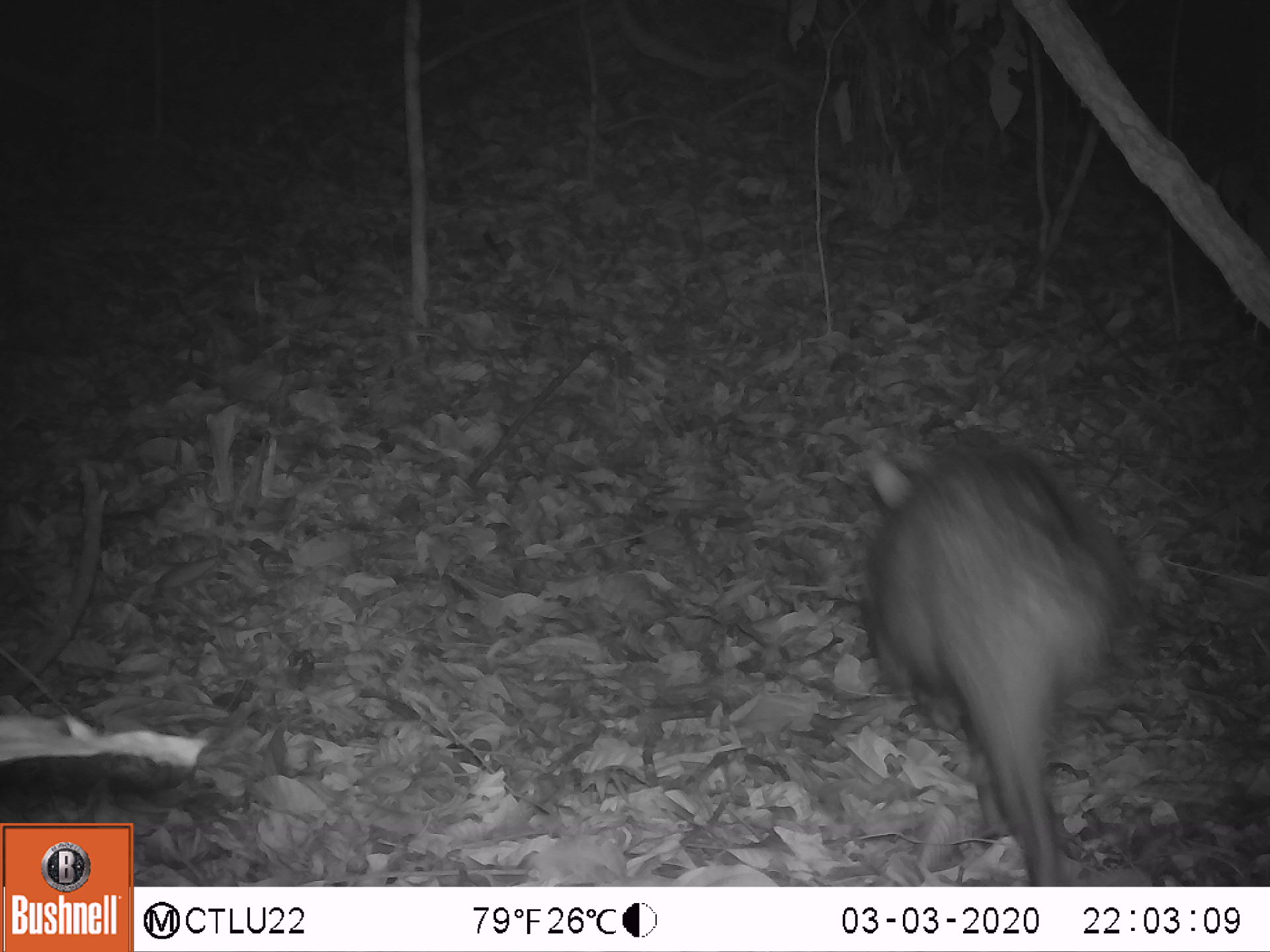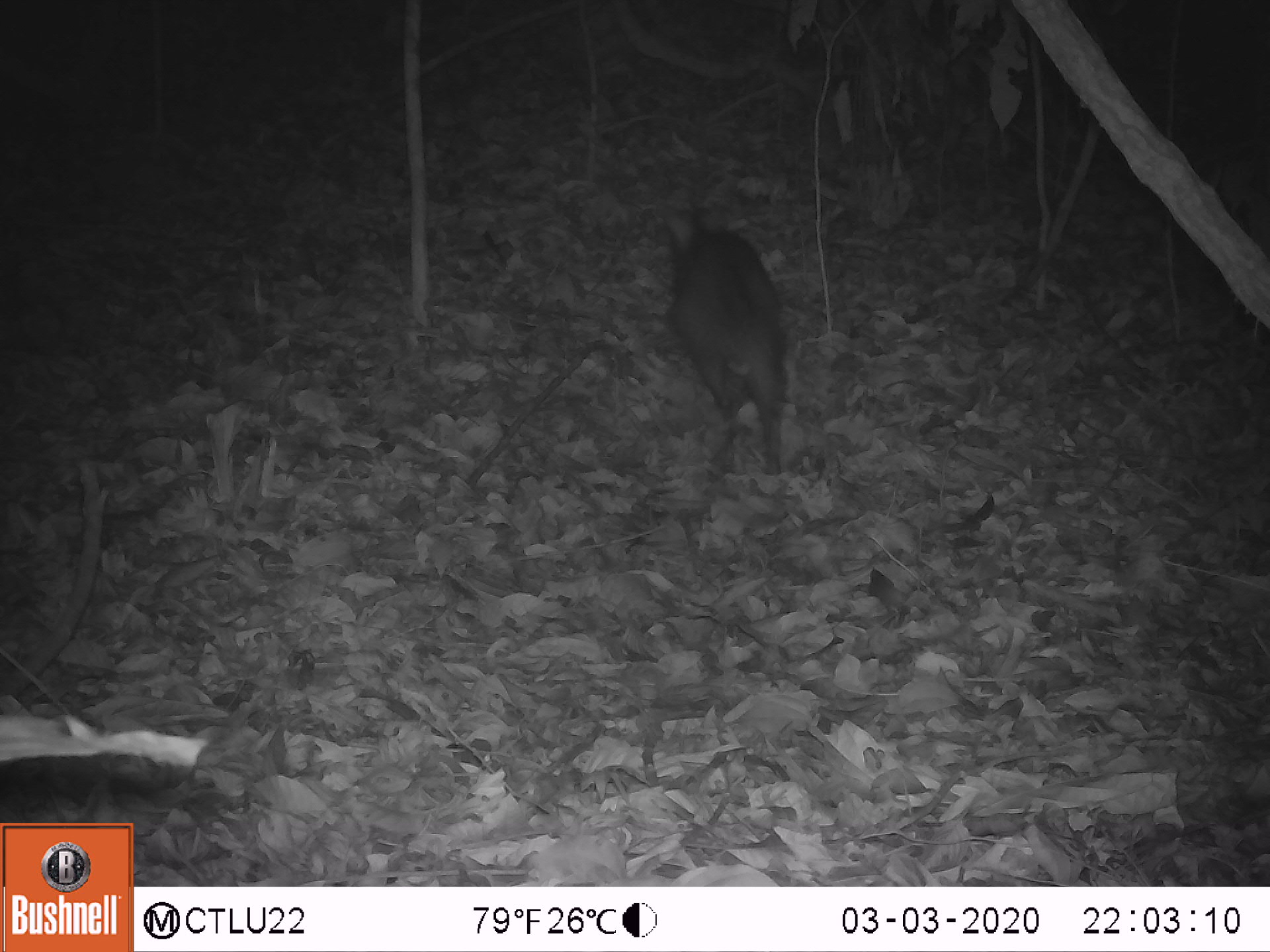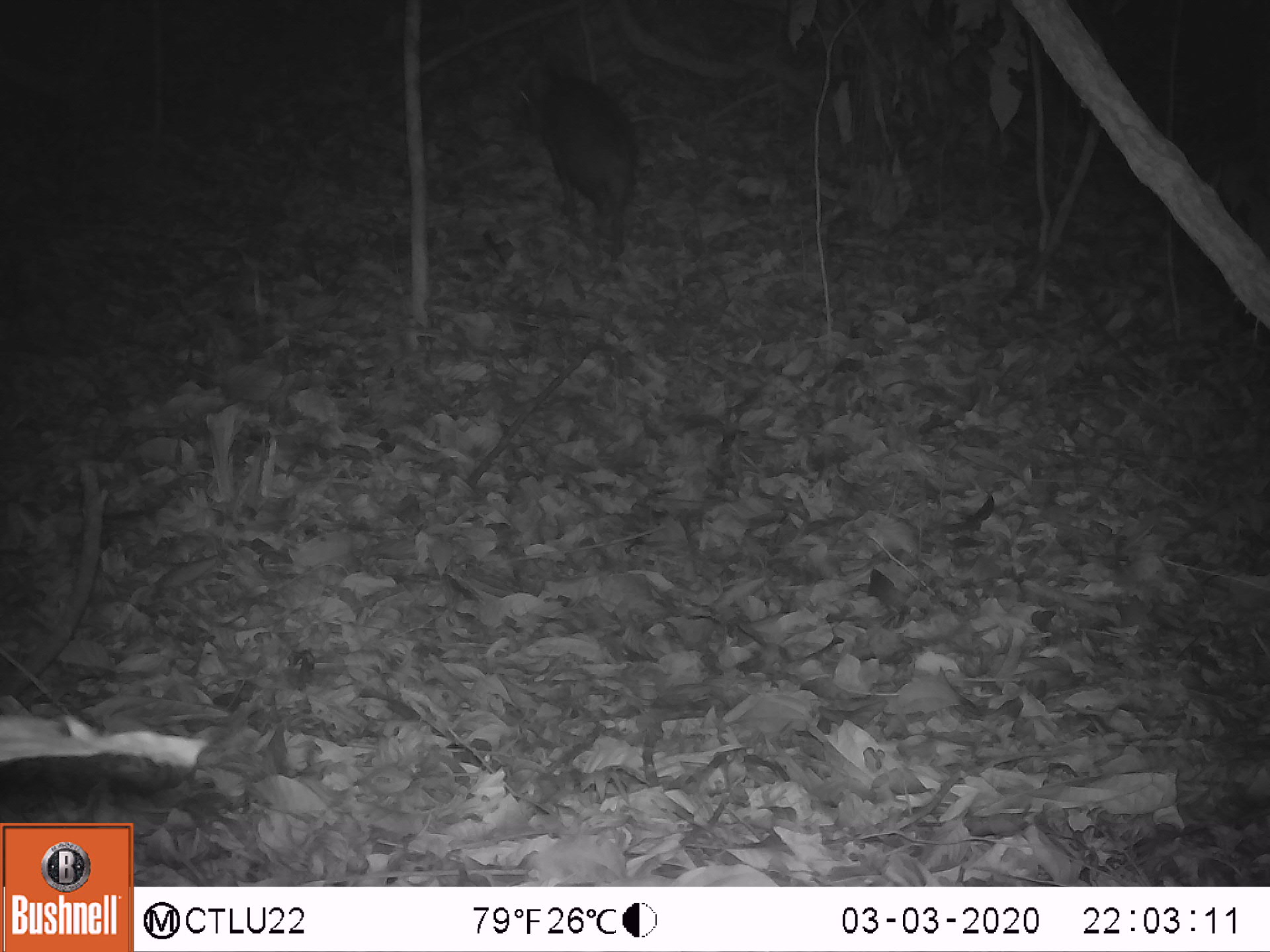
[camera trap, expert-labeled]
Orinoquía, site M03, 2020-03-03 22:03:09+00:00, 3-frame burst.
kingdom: Animalia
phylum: Chordata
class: Mammalia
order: Artiodactyla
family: Tayassuidae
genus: Pecari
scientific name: Pecari tajacu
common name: collared peccary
Collared peccary (Pecari tajacu).